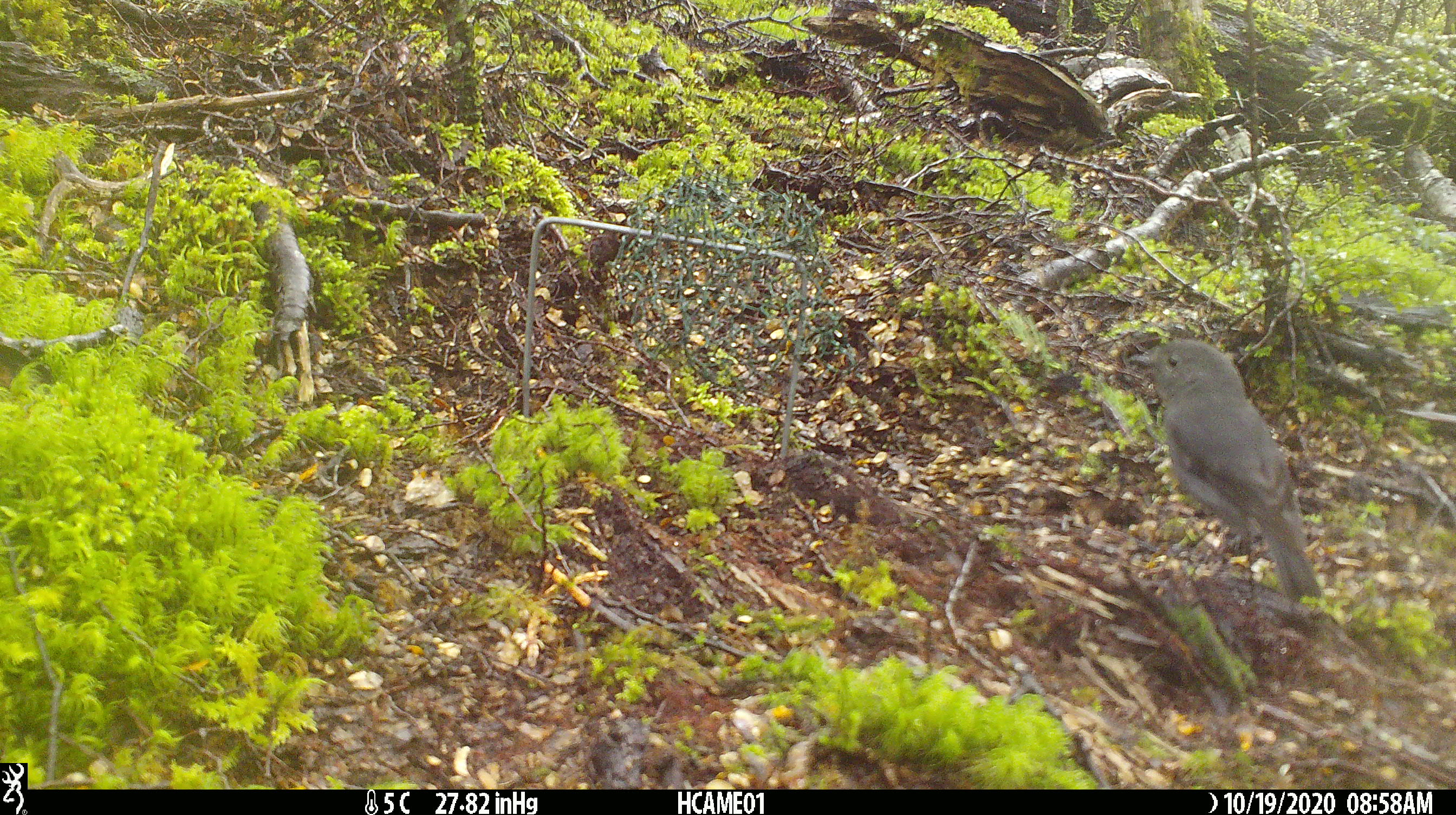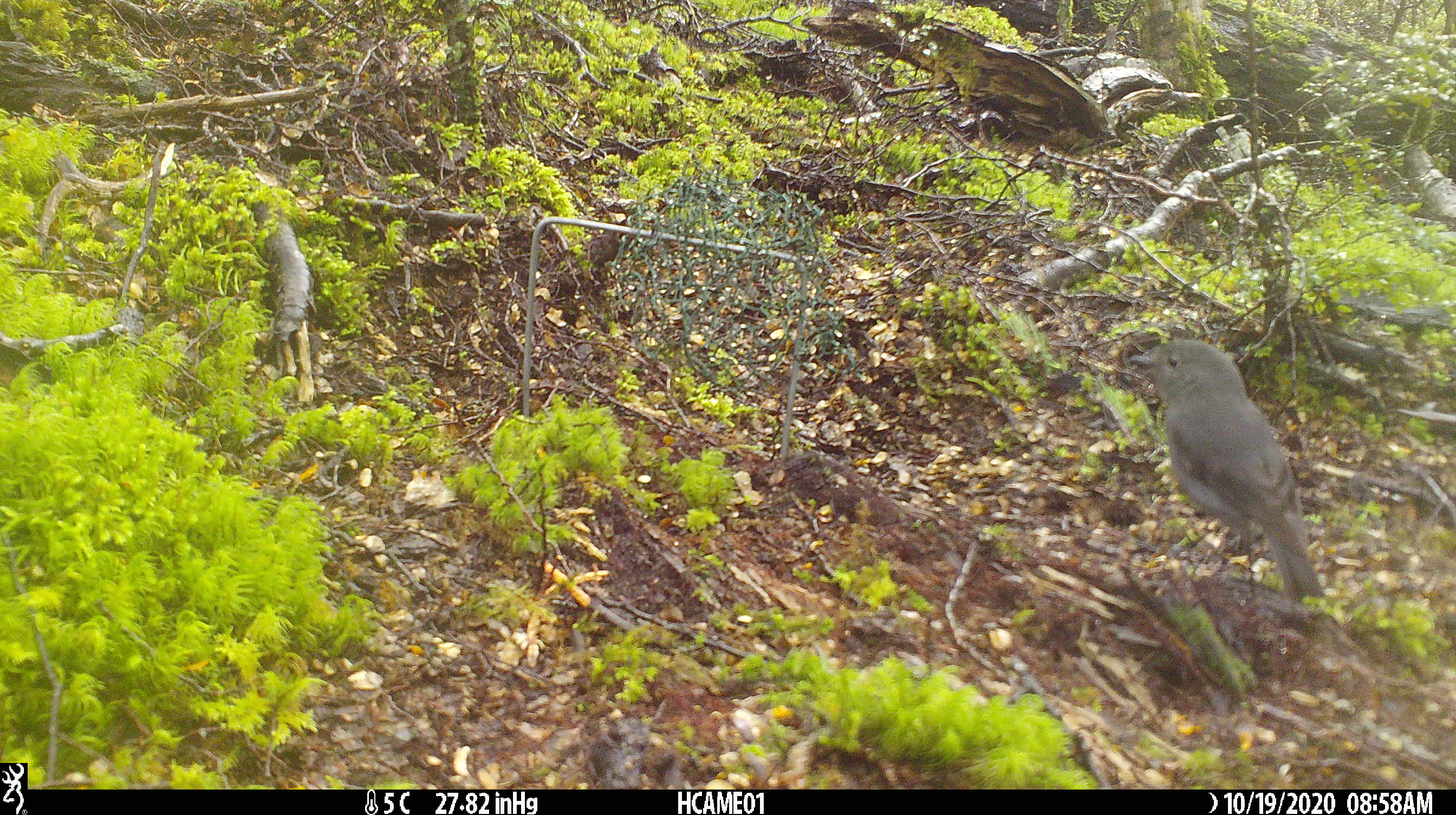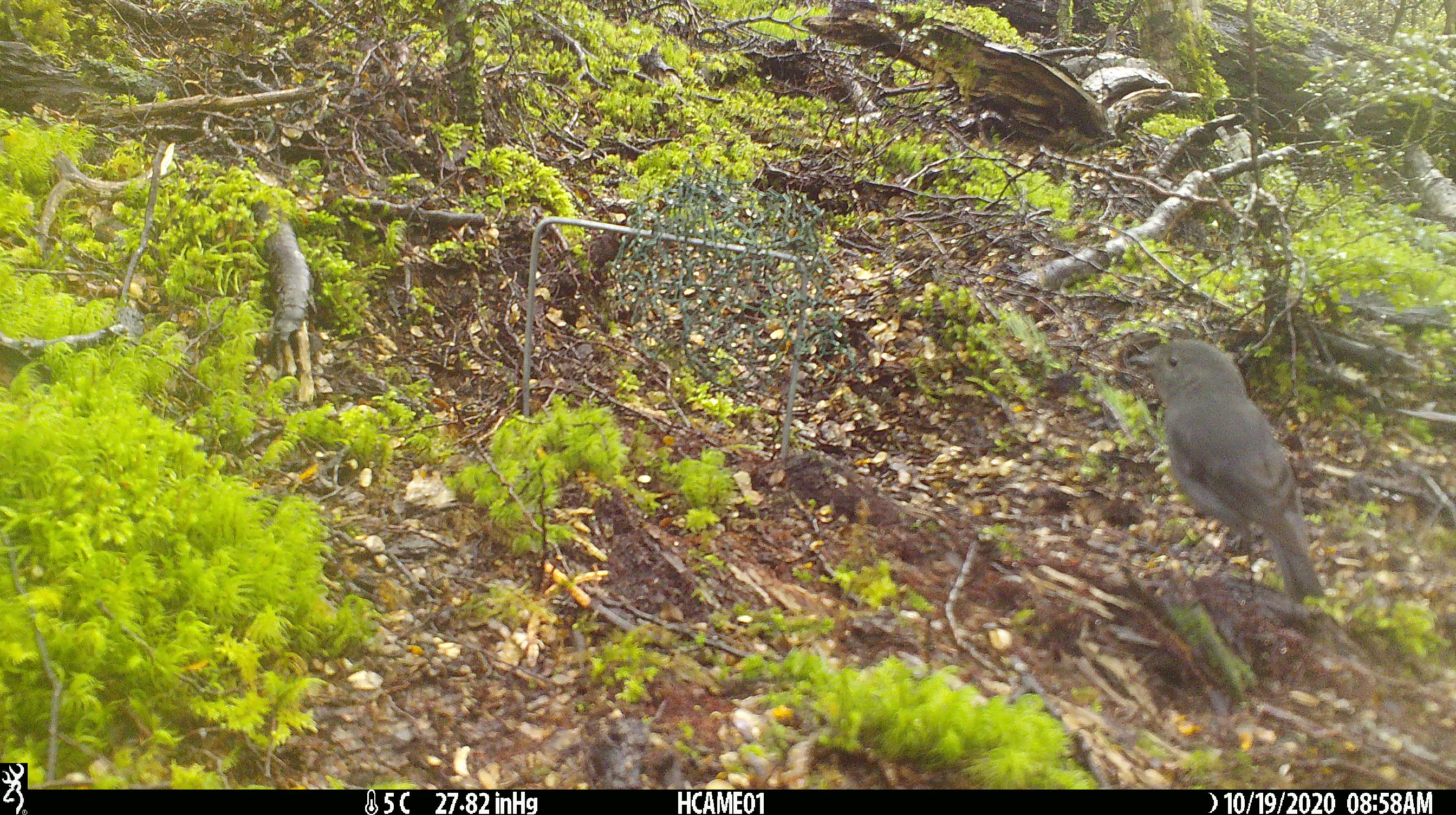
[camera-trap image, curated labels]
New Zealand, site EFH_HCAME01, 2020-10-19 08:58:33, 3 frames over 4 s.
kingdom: Animalia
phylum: Chordata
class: Aves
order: Passeriformes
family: Petroicidae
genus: Petroica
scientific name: Petroica australis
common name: new zealand robin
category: robin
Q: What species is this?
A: Robin (new zealand robin) (Petroica australis).